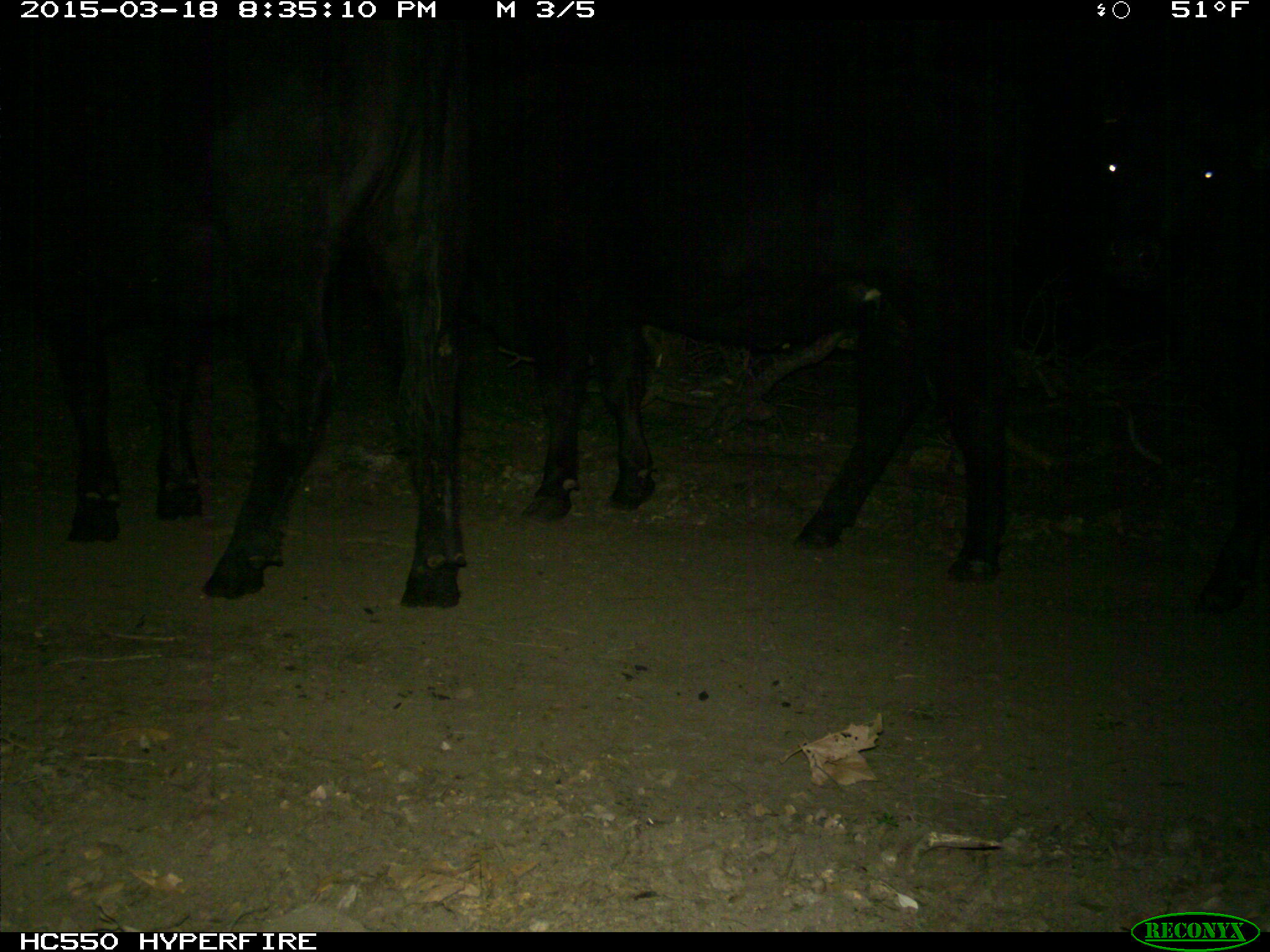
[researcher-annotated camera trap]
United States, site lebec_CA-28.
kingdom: Animalia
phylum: Chordata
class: Mammalia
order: Artiodactyla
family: Bovidae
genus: Bos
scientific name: Bos taurus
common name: domestic cow